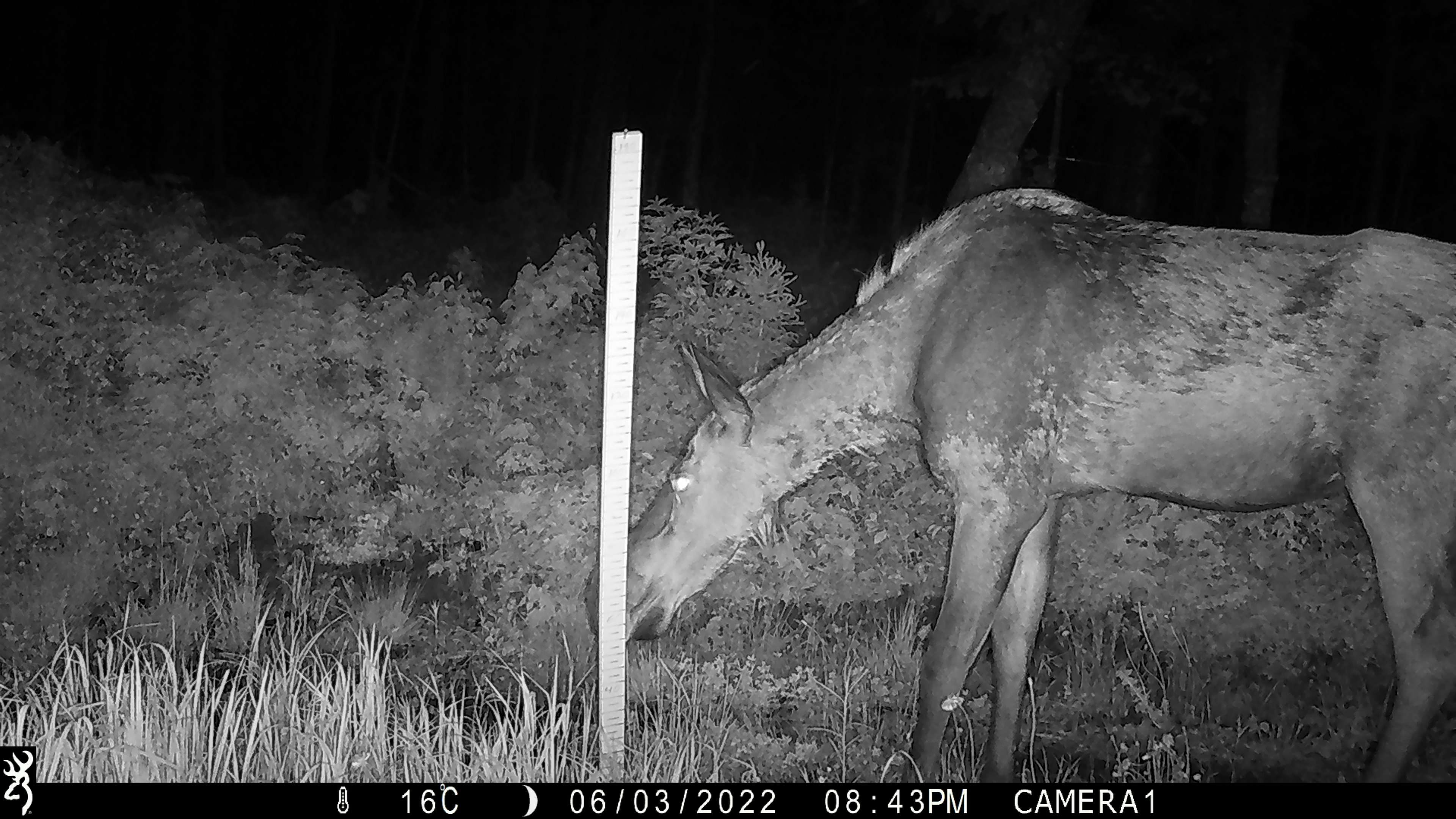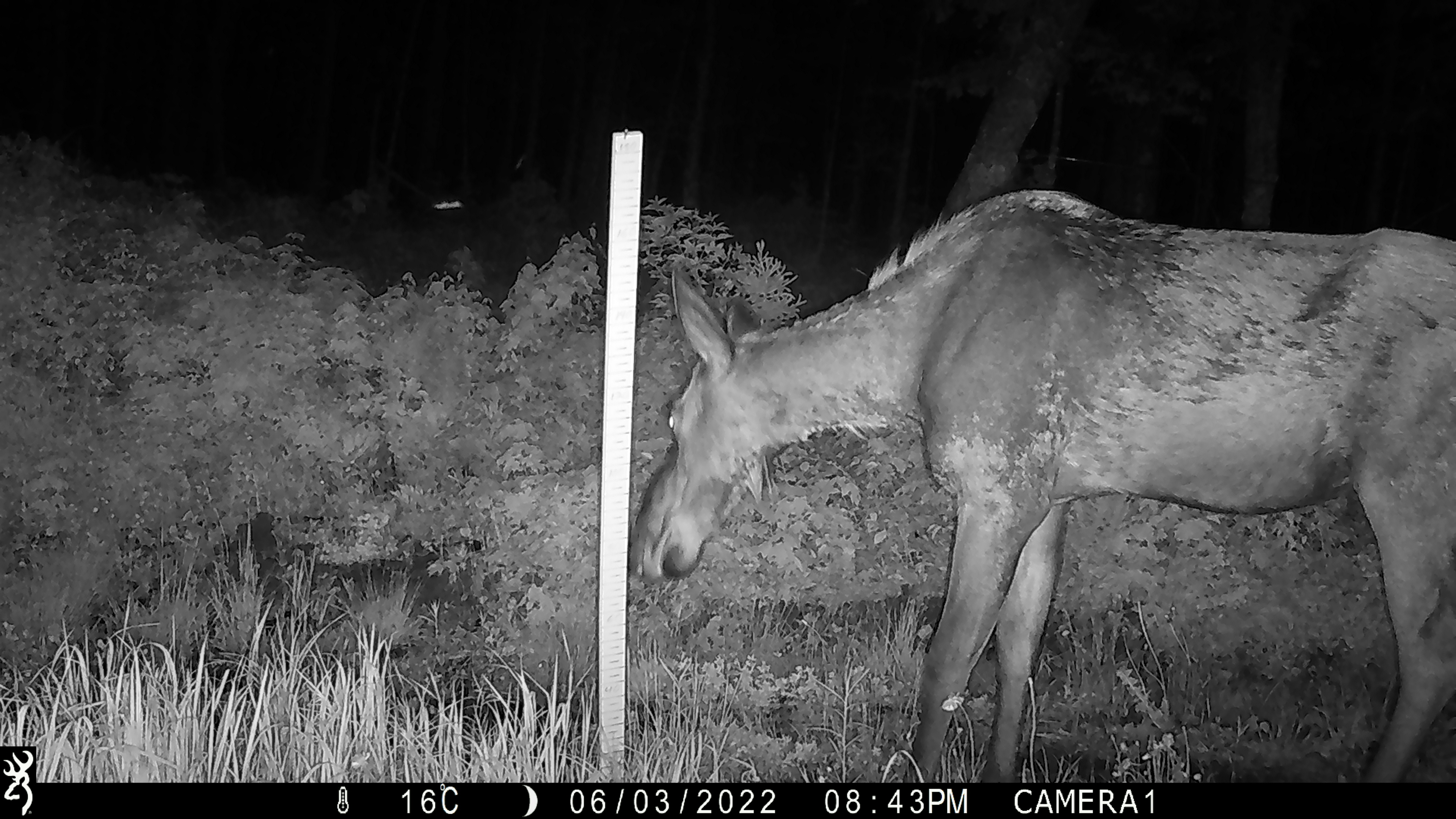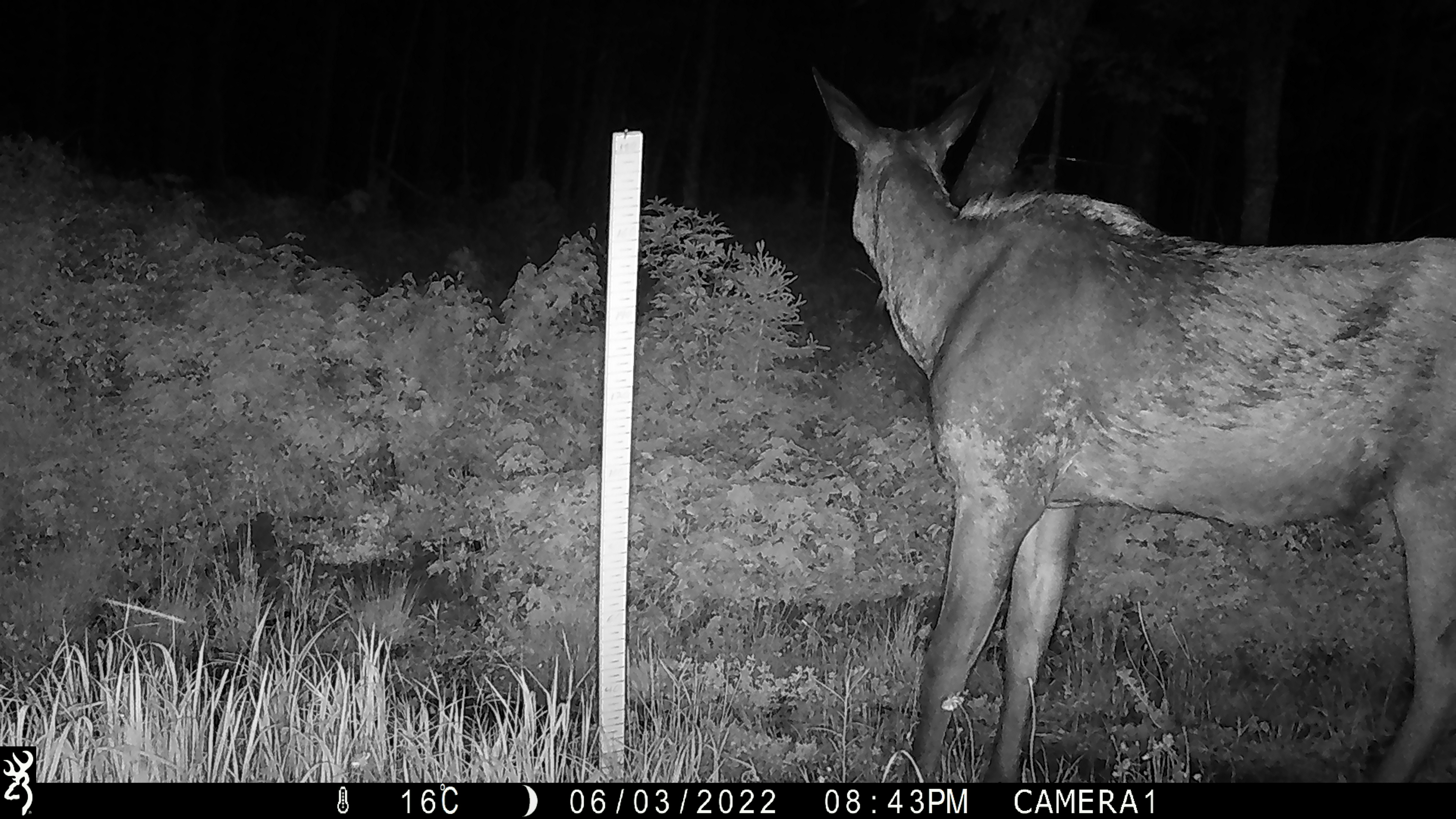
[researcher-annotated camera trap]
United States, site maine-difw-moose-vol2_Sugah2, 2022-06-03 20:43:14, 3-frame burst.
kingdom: Animalia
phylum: Chordata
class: Mammalia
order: Artiodactyla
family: Cervidae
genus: Alces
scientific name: Alces alces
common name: moose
Moose (Alces alces).